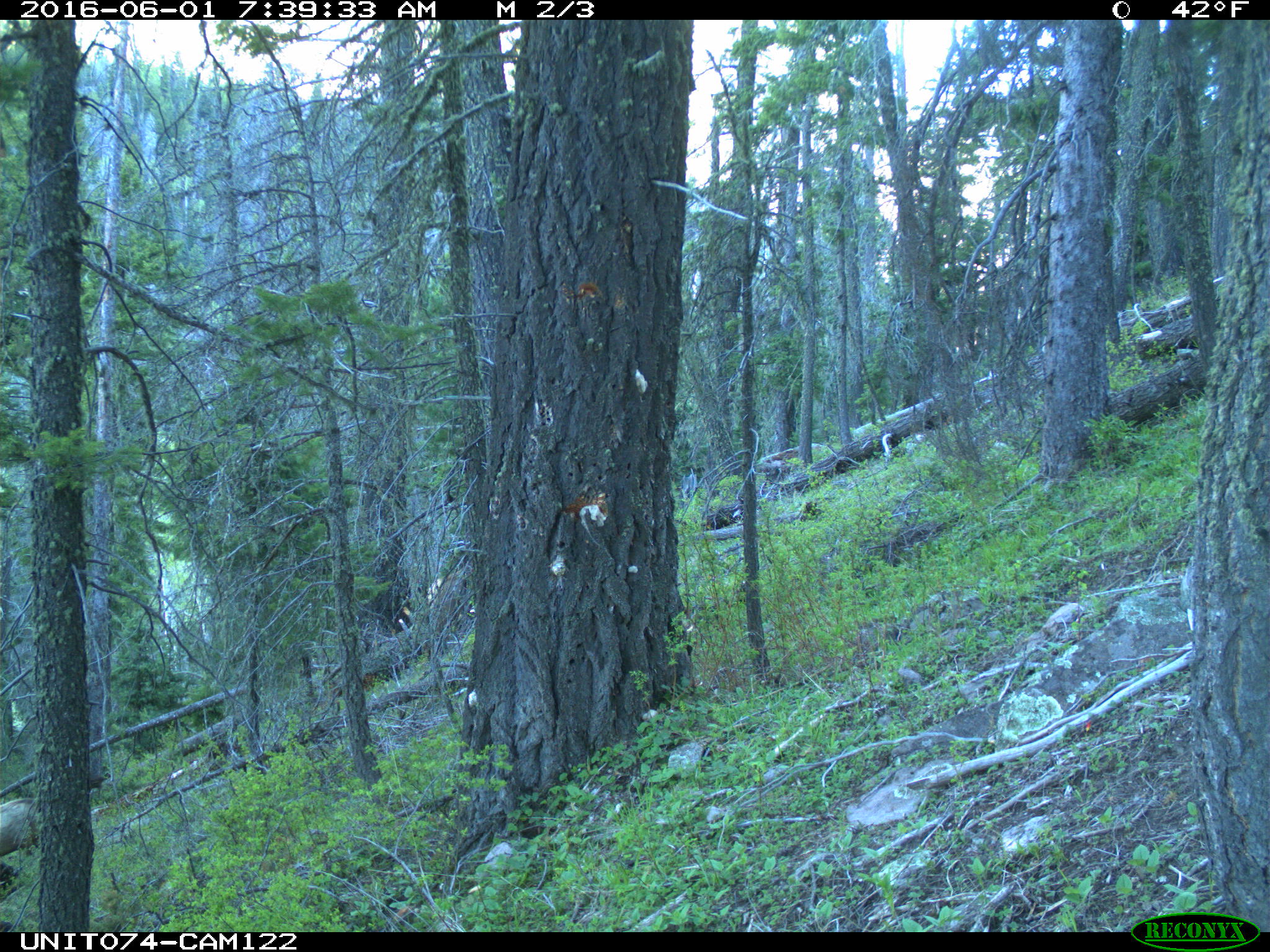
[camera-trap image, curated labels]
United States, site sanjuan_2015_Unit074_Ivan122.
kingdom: Animalia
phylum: Chordata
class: Mammalia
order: Artiodactyla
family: Cervidae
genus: Cervus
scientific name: Cervus elaphus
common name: red deer